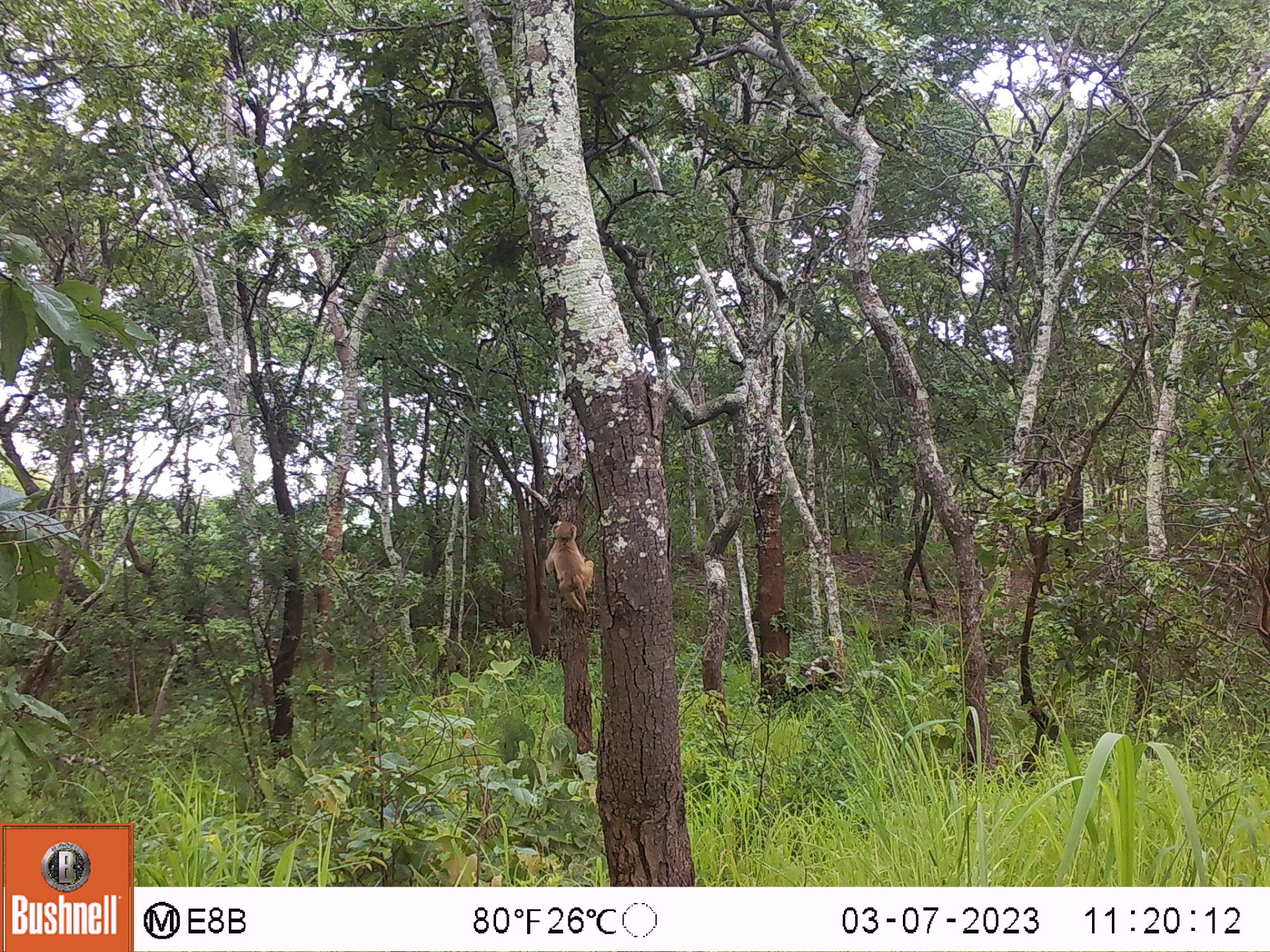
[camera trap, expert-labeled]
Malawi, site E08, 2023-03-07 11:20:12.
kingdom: Animalia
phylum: Chordata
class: Mammalia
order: Primates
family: Cercopithecidae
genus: Papio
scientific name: Papio cynocephalus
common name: yellow baboon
Yellow baboon (Papio cynocephalus), count 1.